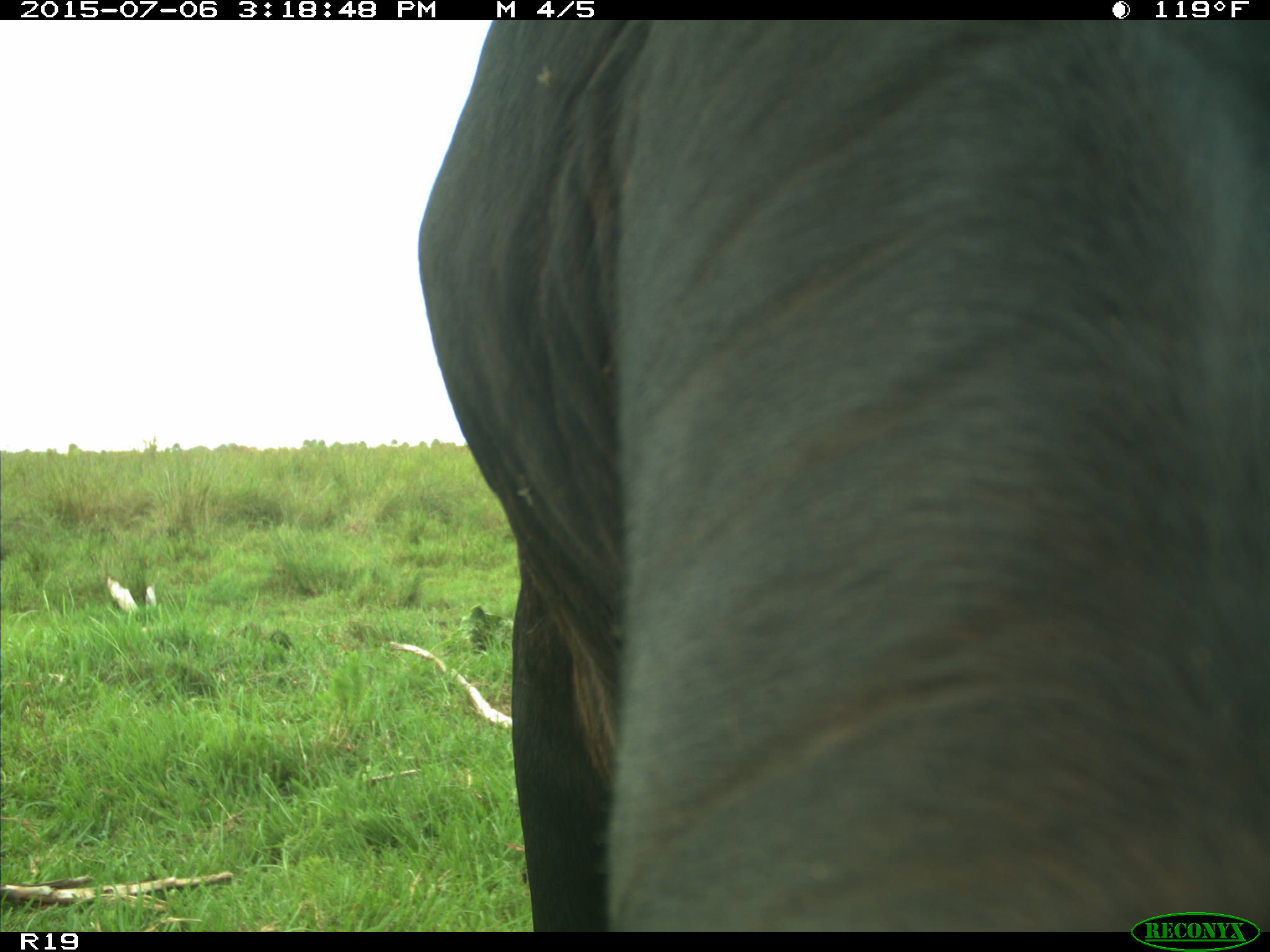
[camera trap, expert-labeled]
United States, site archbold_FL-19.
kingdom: Animalia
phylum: Chordata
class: Mammalia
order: Artiodactyla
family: Bovidae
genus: Bos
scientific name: Bos taurus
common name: domestic cow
Bos taurus (domestic cow).